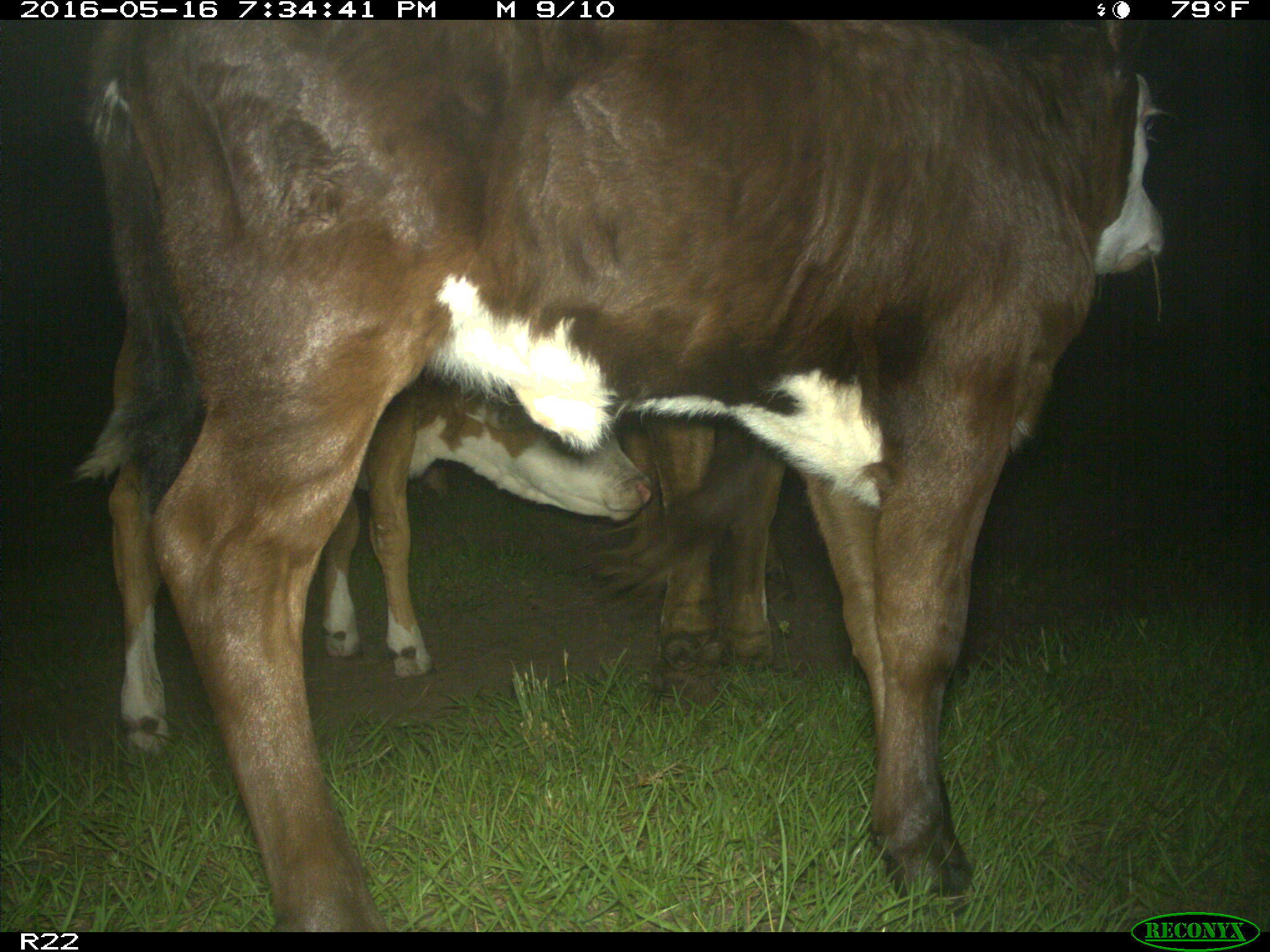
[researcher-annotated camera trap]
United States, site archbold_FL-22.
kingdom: Animalia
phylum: Chordata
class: Mammalia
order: Artiodactyla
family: Bovidae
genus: Bos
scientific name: Bos taurus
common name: domestic cow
Bos taurus (domestic cow).